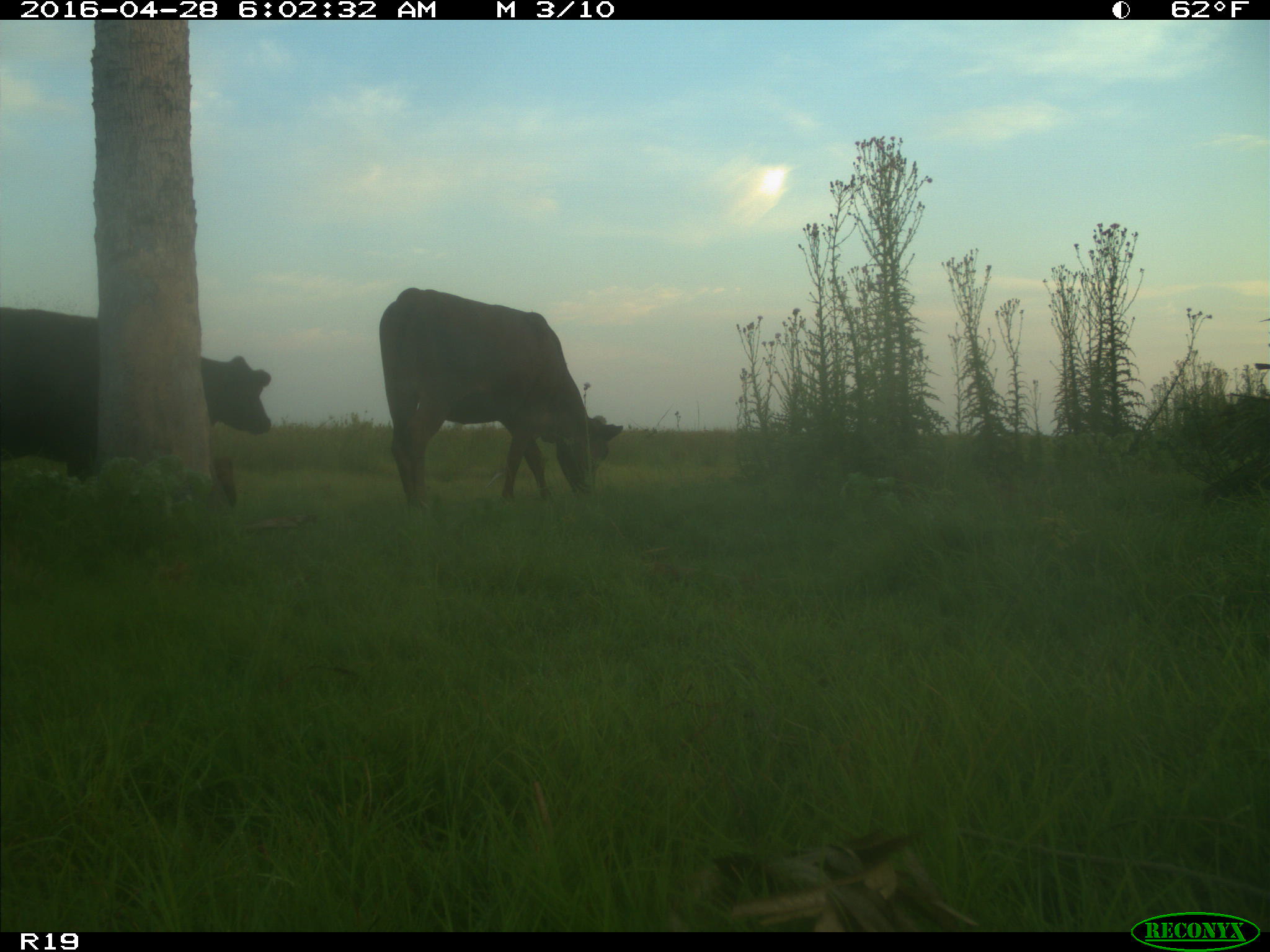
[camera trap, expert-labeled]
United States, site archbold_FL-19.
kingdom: Animalia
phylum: Chordata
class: Mammalia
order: Artiodactyla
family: Bovidae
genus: Bos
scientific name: Bos taurus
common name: domestic cow